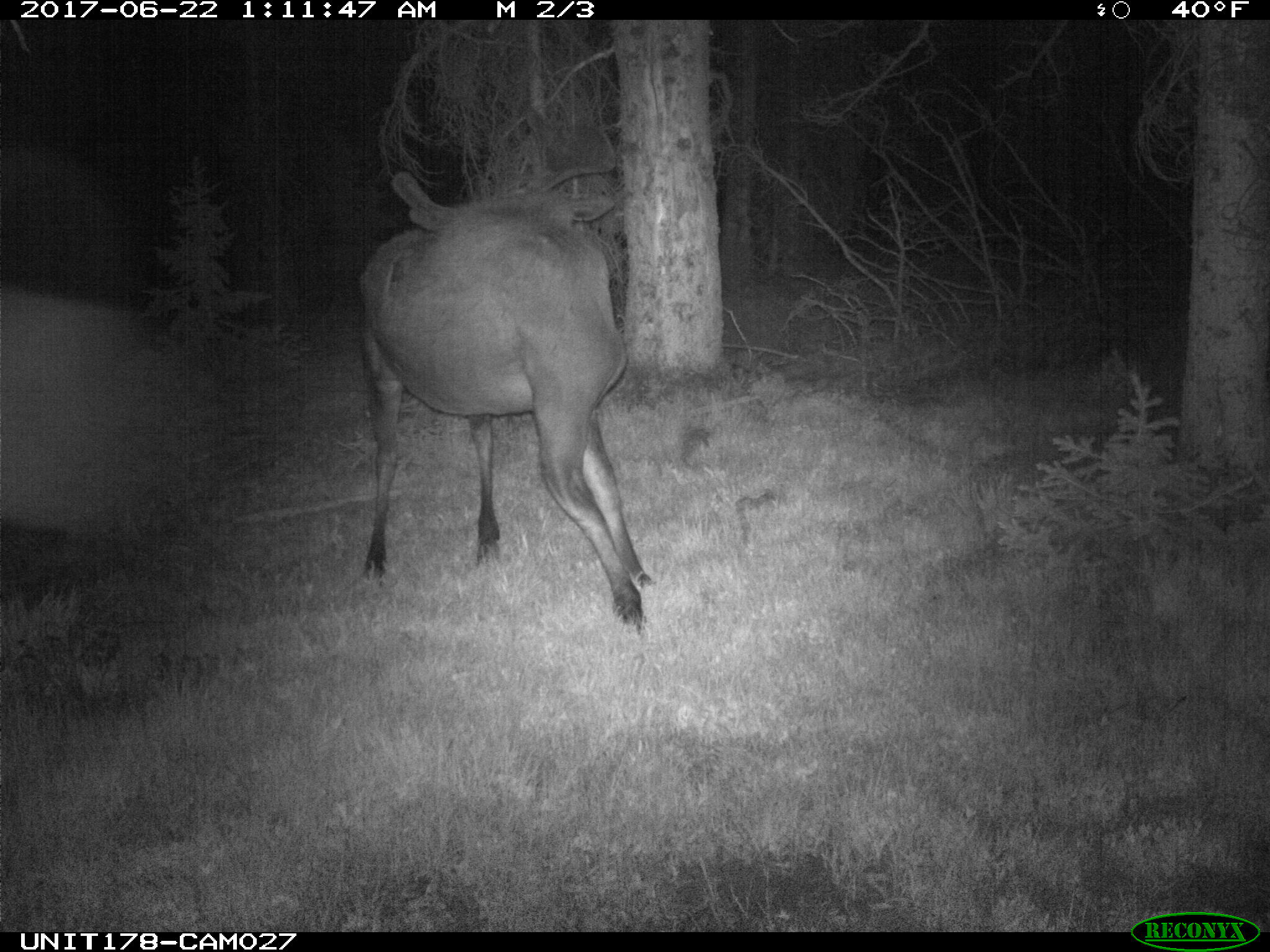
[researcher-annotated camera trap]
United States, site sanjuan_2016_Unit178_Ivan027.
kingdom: Animalia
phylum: Chordata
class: Mammalia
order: Artiodactyla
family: Cervidae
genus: Alces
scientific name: Alces alces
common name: moose